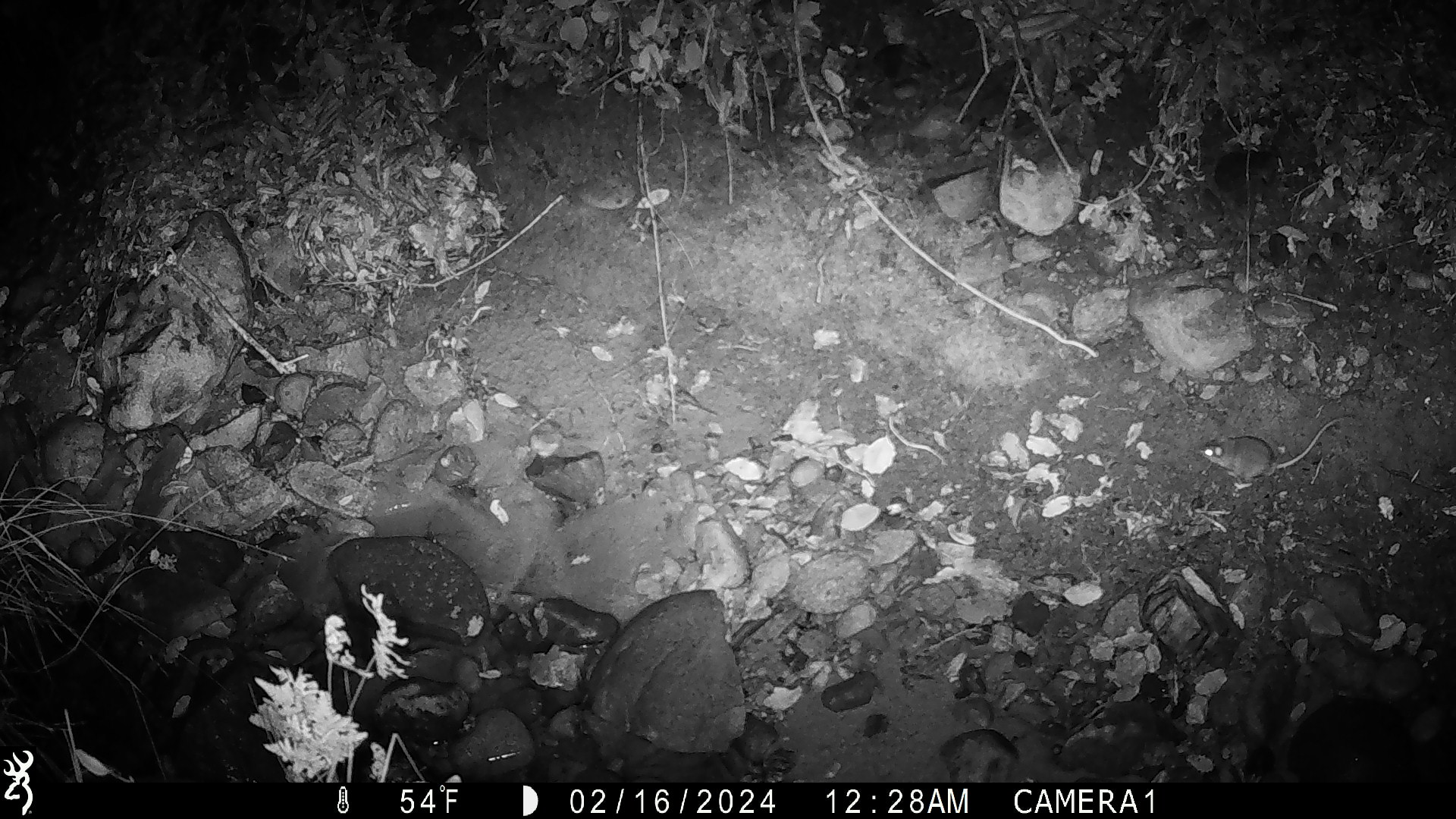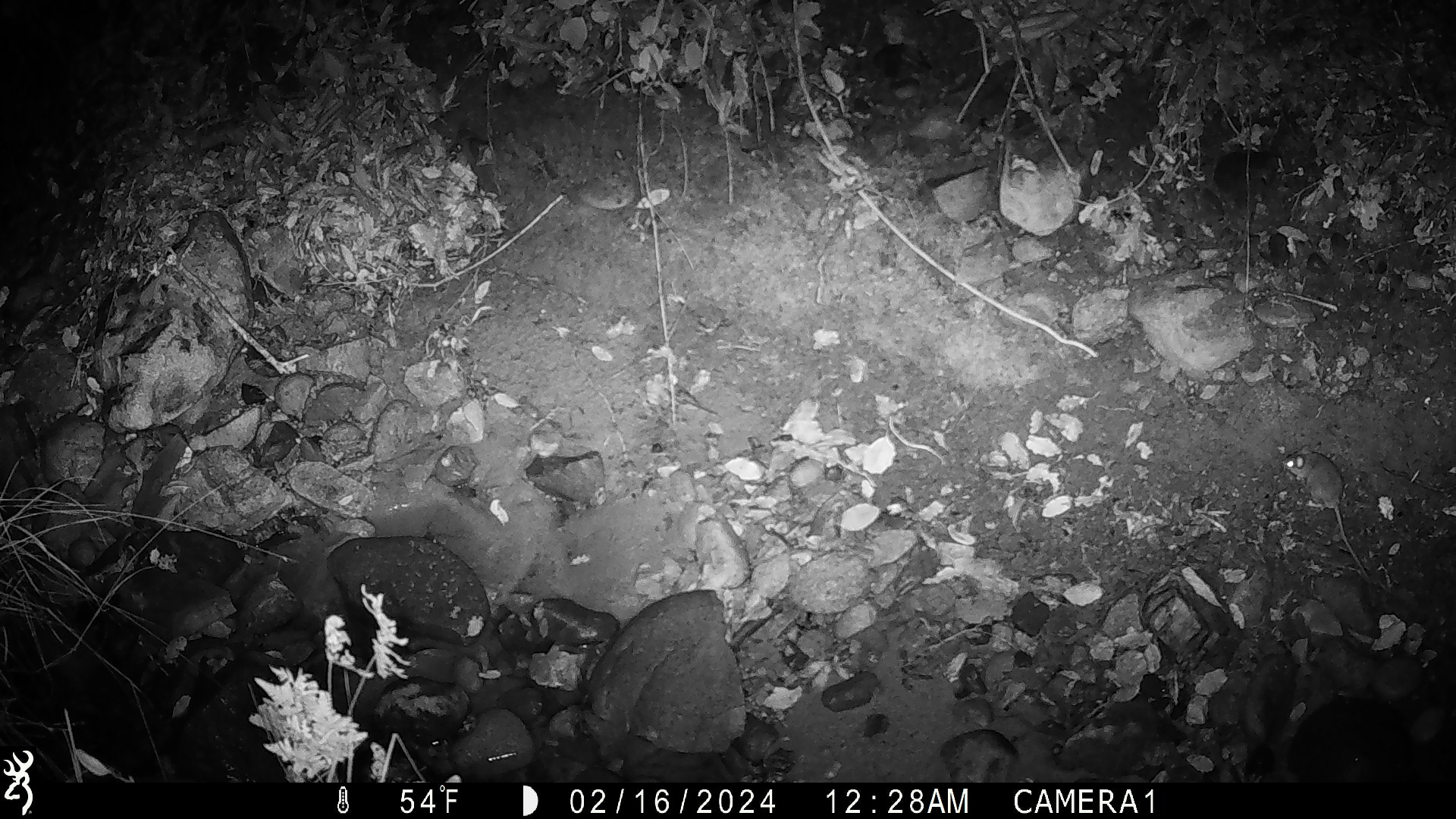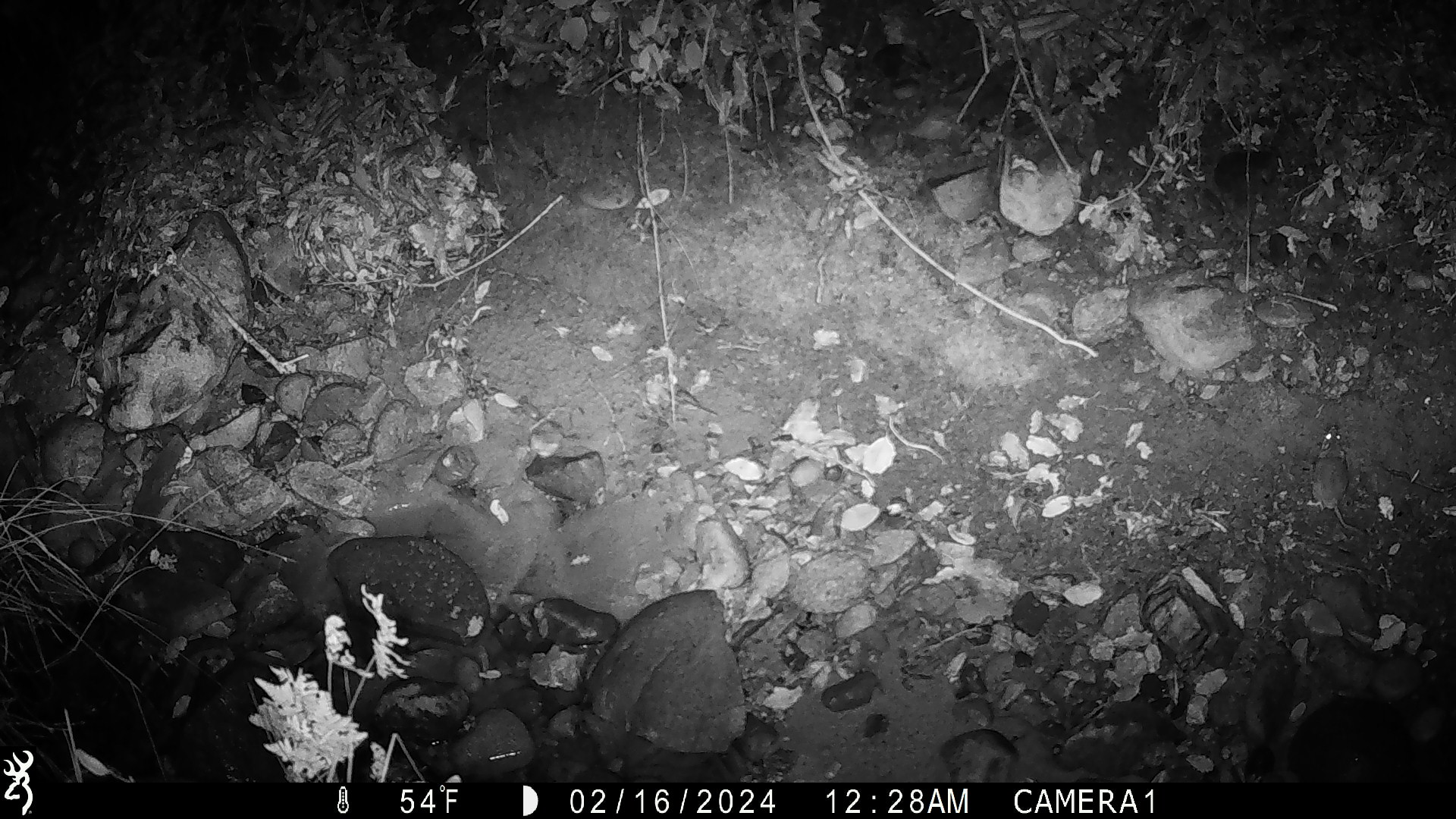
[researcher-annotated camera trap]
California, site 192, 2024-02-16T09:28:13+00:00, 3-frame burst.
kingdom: Animalia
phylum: Chordata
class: Mammalia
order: Rodentia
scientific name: Rodentia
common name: mouse or rat